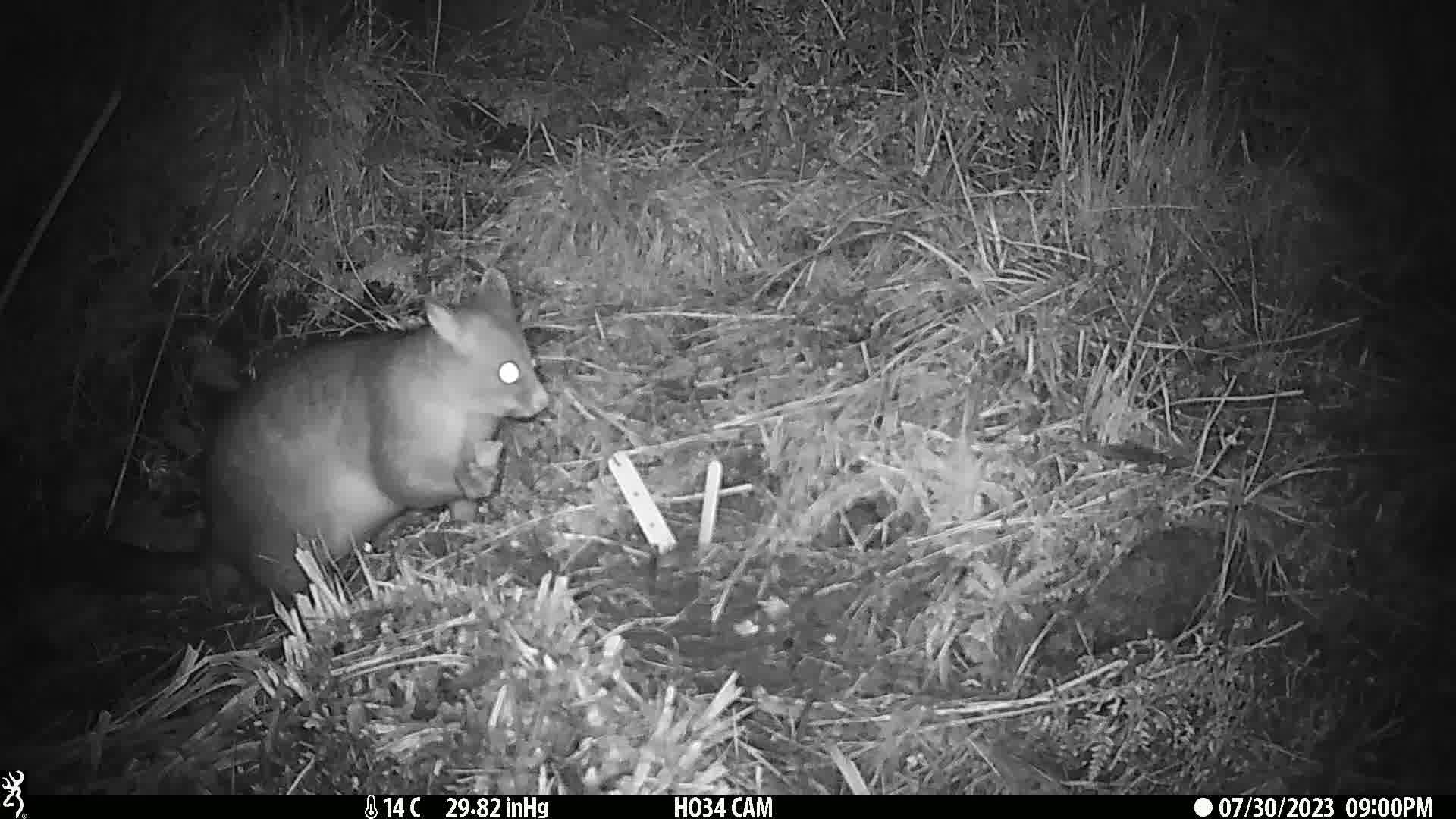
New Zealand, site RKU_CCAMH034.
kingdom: Animalia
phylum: Chordata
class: Mammalia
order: Diprotodontia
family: Phalangeridae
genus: Trichosurus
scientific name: Trichosurus vulpecula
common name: common brushtail possum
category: possum